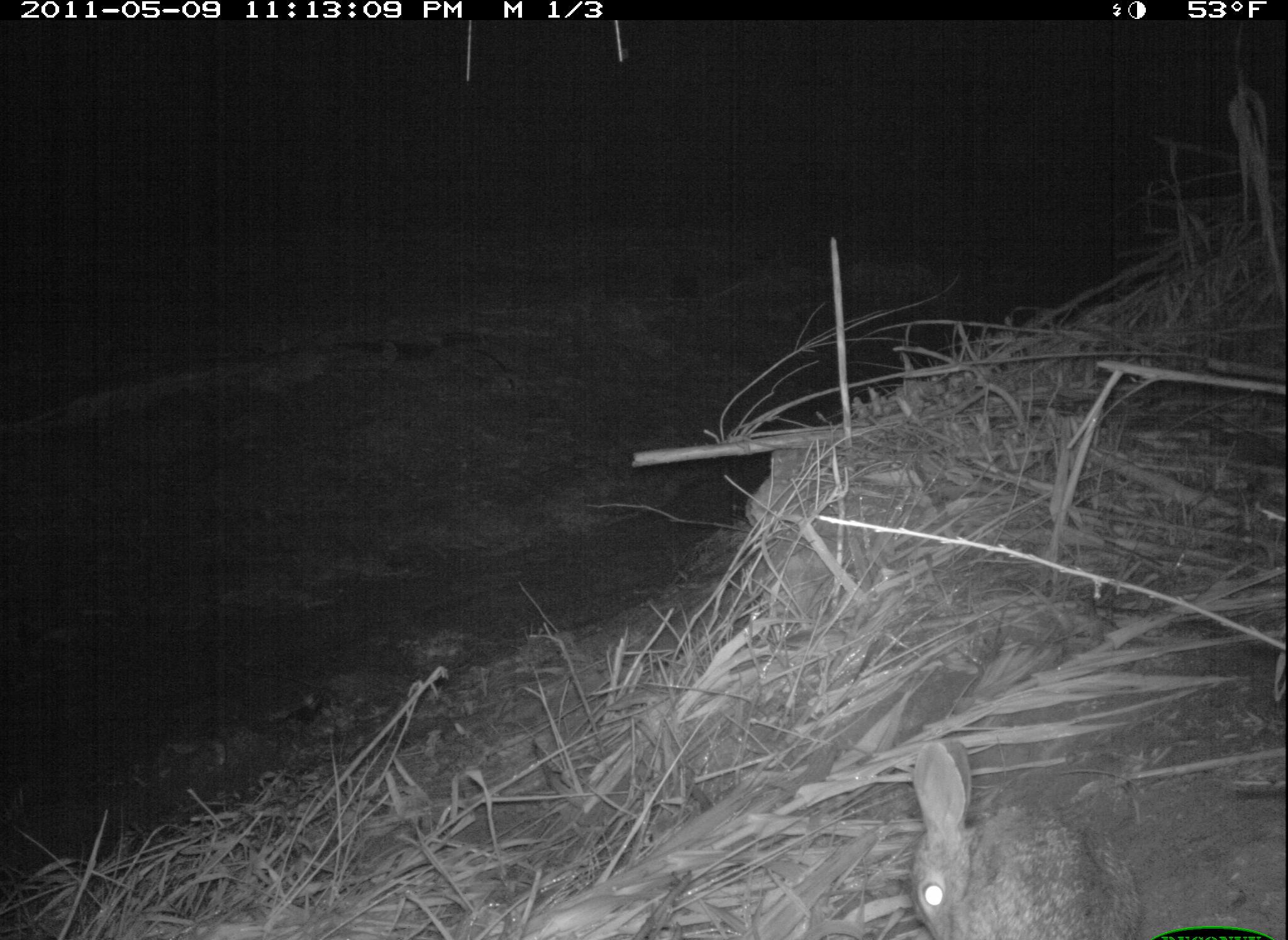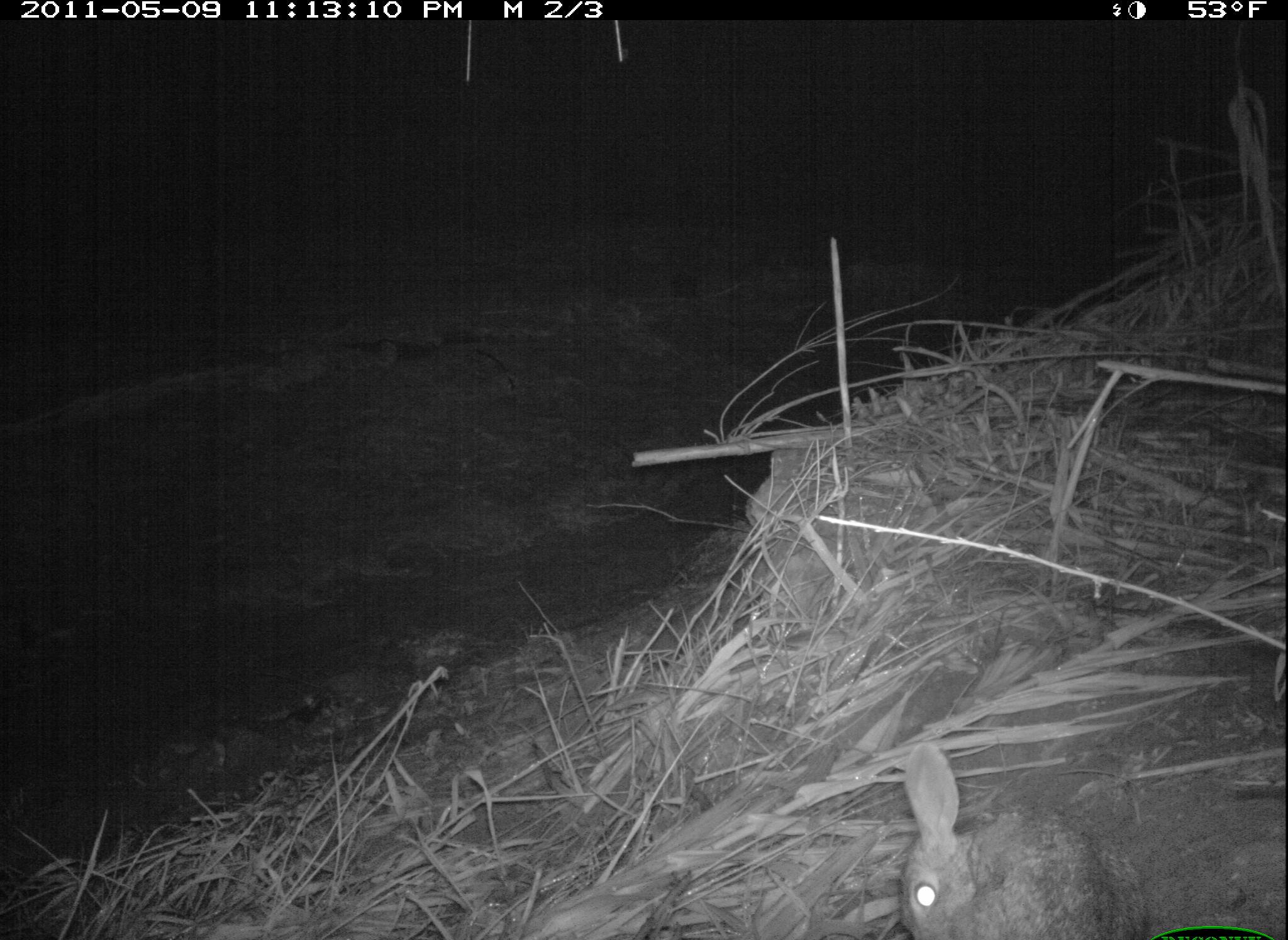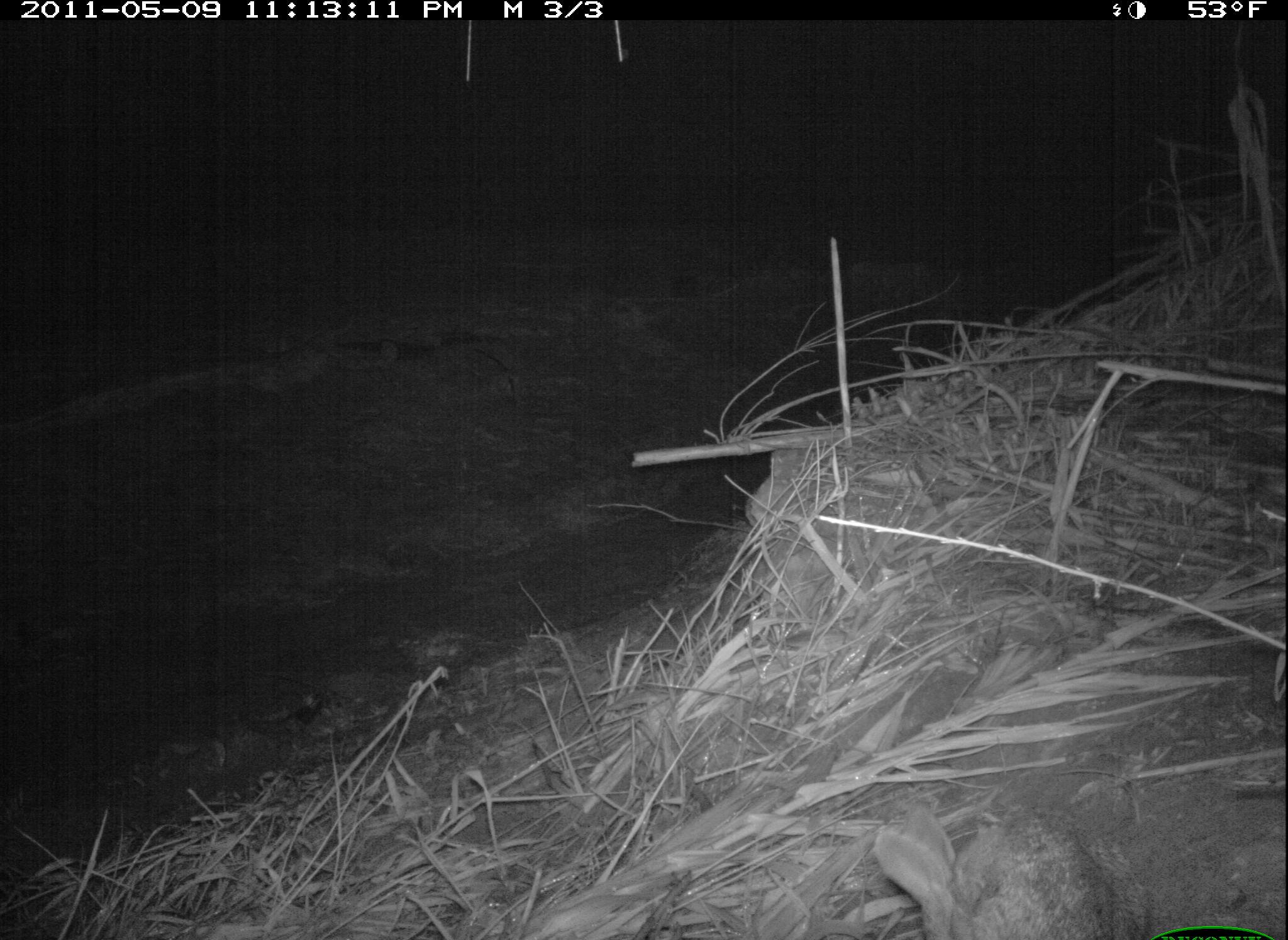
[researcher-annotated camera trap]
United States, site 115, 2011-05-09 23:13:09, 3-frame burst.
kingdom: Animalia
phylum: Chordata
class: Mammalia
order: Lagomorpha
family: Leporidae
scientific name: Leporidae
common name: rabbits and hares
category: rabbit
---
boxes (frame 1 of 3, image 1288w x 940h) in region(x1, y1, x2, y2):
rabbit: region(902, 730, 1143, 940)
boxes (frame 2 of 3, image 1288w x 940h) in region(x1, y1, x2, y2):
rabbit: region(871, 723, 1162, 937)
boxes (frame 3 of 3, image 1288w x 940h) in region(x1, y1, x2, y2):
rabbit: region(857, 775, 1174, 937)